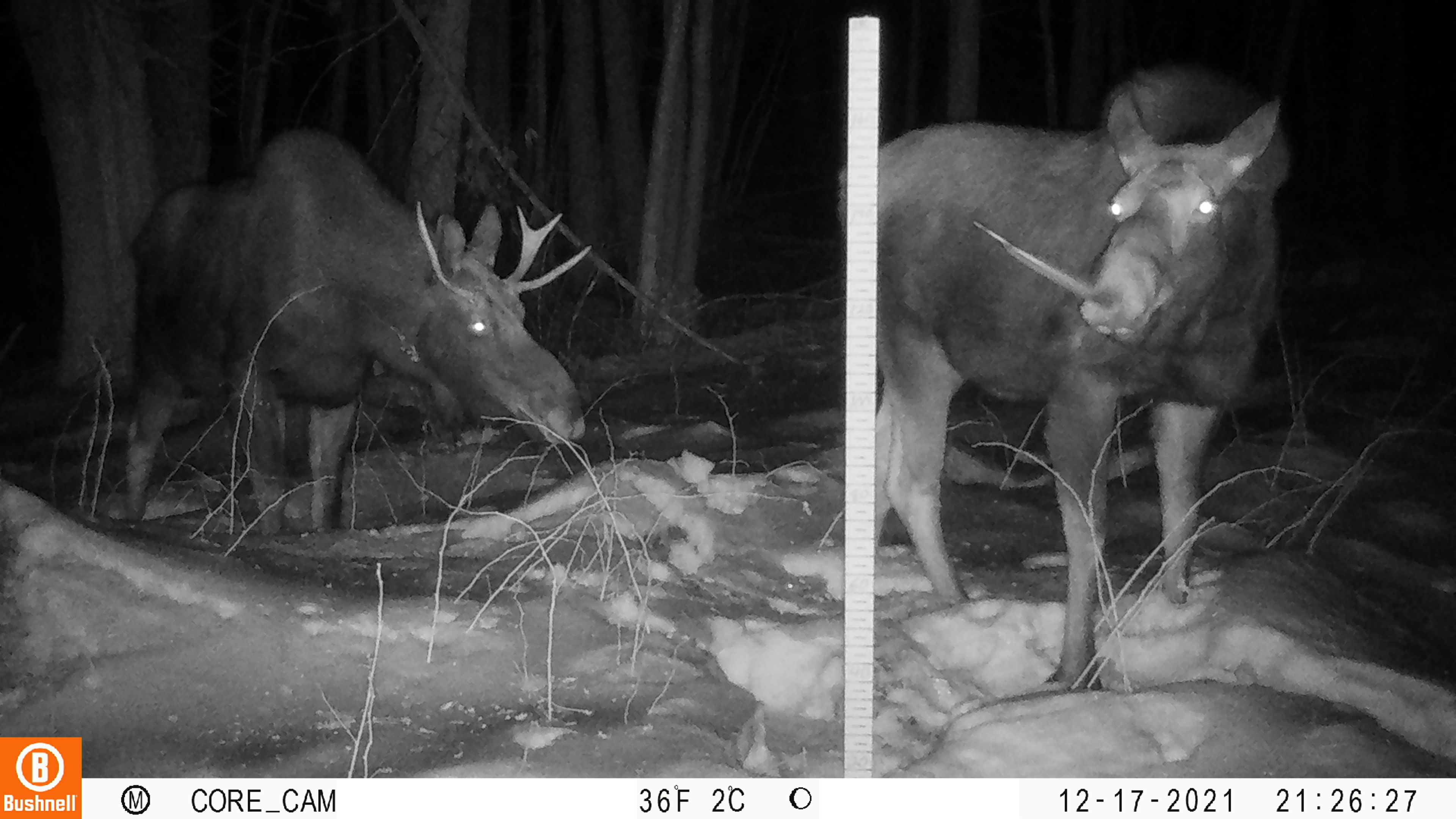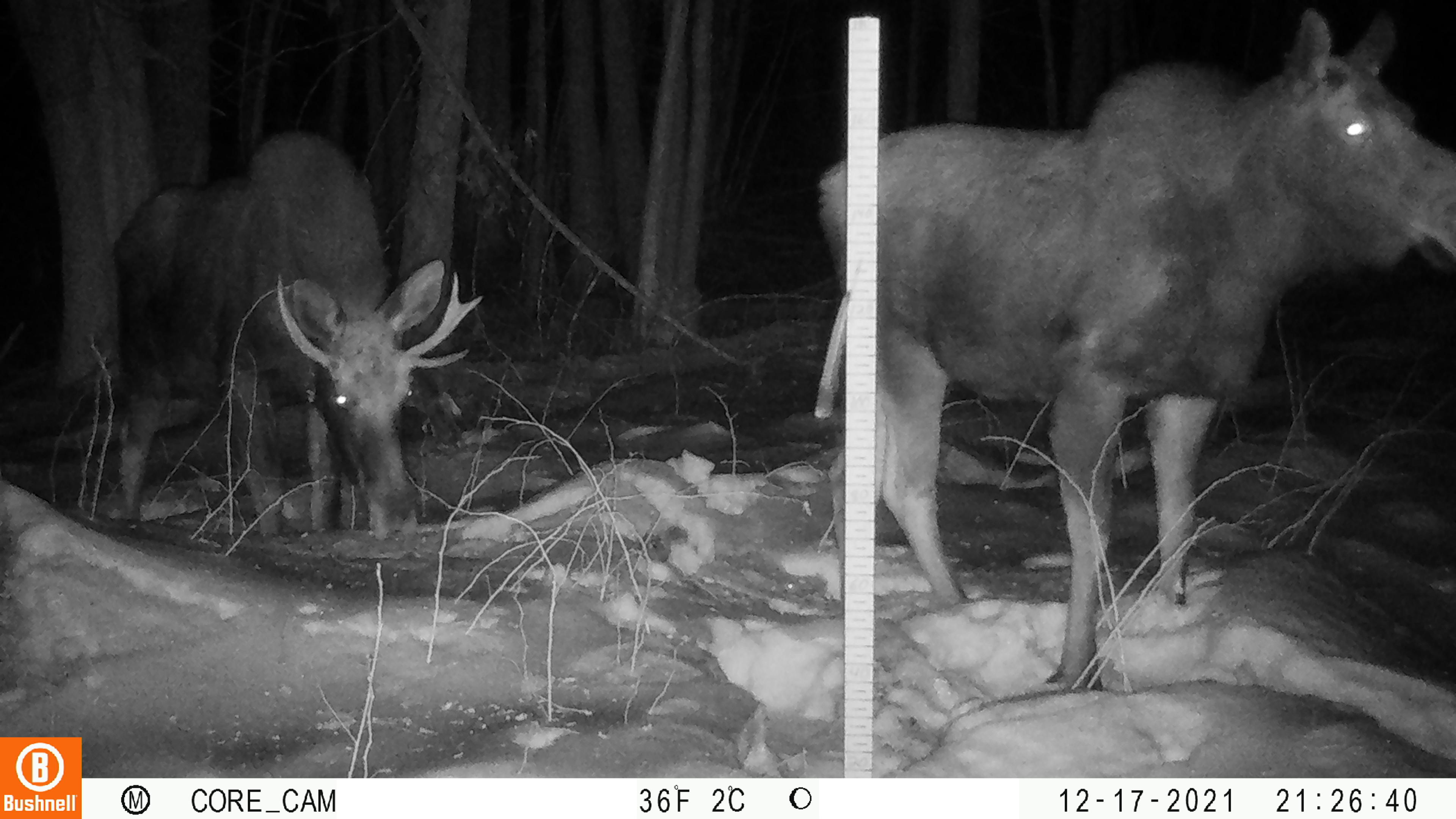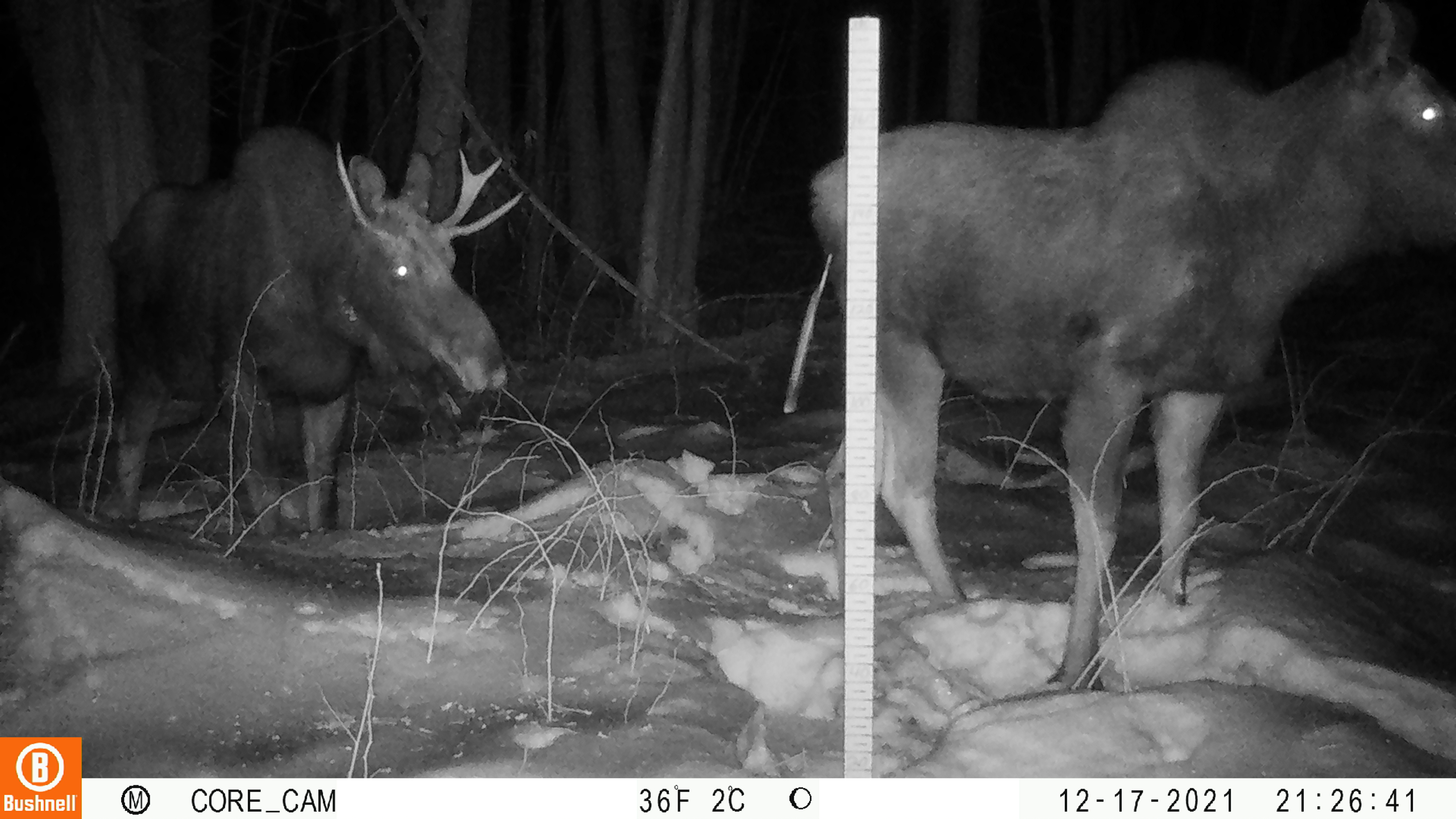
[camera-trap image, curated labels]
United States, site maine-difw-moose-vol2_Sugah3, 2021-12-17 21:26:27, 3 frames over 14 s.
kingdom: Animalia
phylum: Chordata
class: Mammalia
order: Artiodactyla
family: Cervidae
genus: Alces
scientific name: Alces alces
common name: moose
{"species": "moose (Alces alces)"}